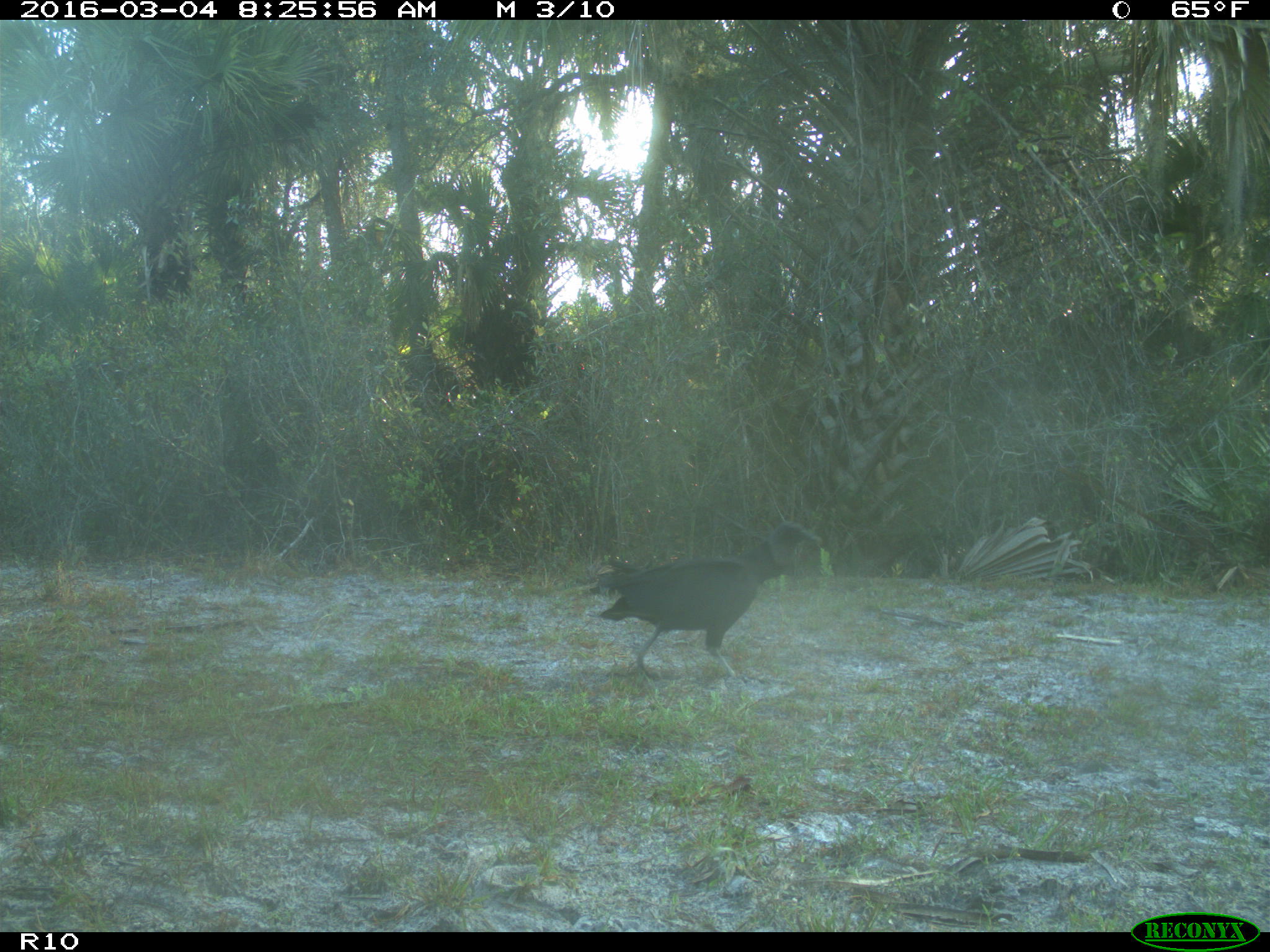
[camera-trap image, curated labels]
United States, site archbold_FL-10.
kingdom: Animalia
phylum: Chordata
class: Aves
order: Accipitriformes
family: Accipitridae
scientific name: Accipitridae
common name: acciptirids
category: unidentified accipitrid